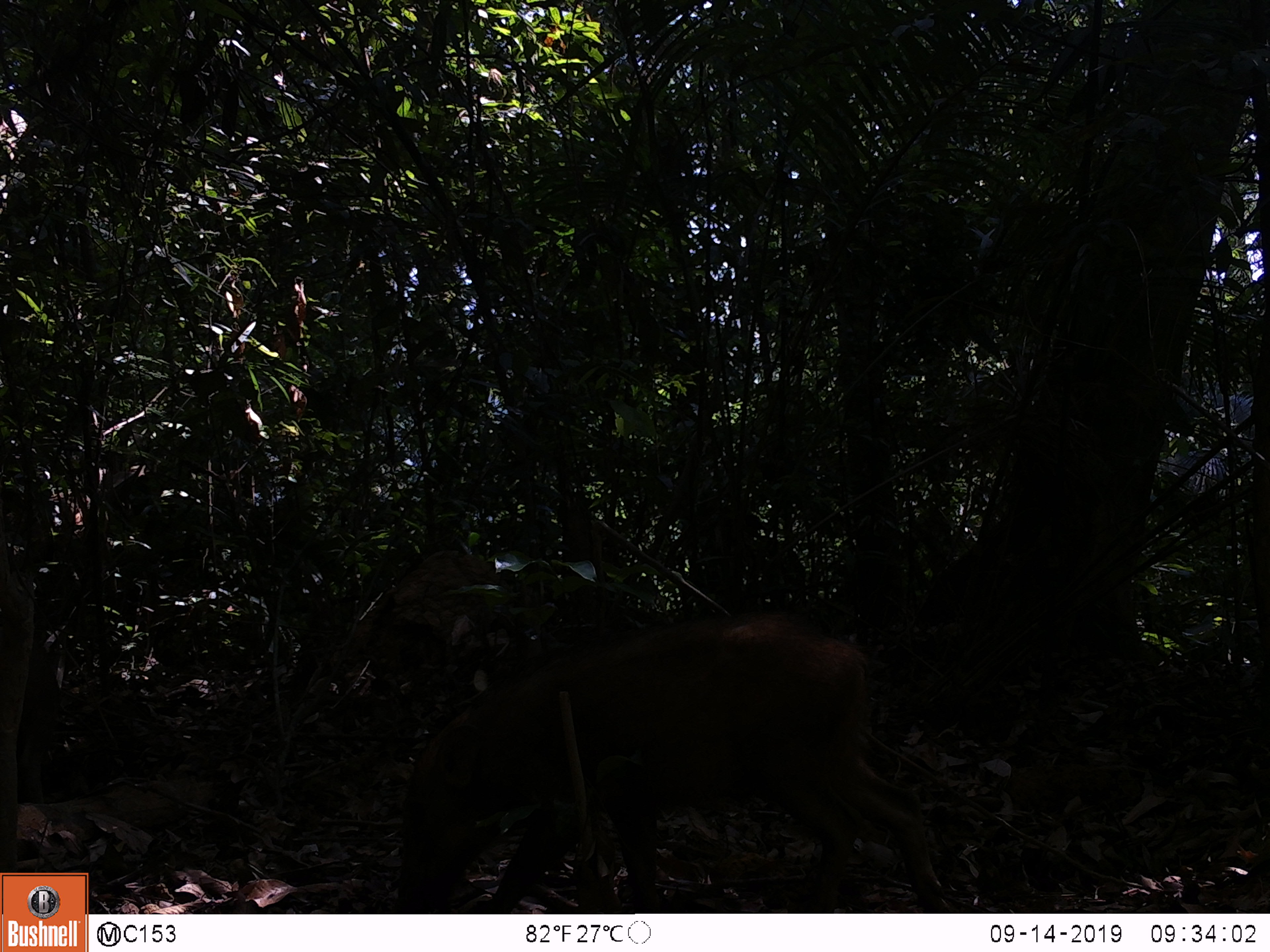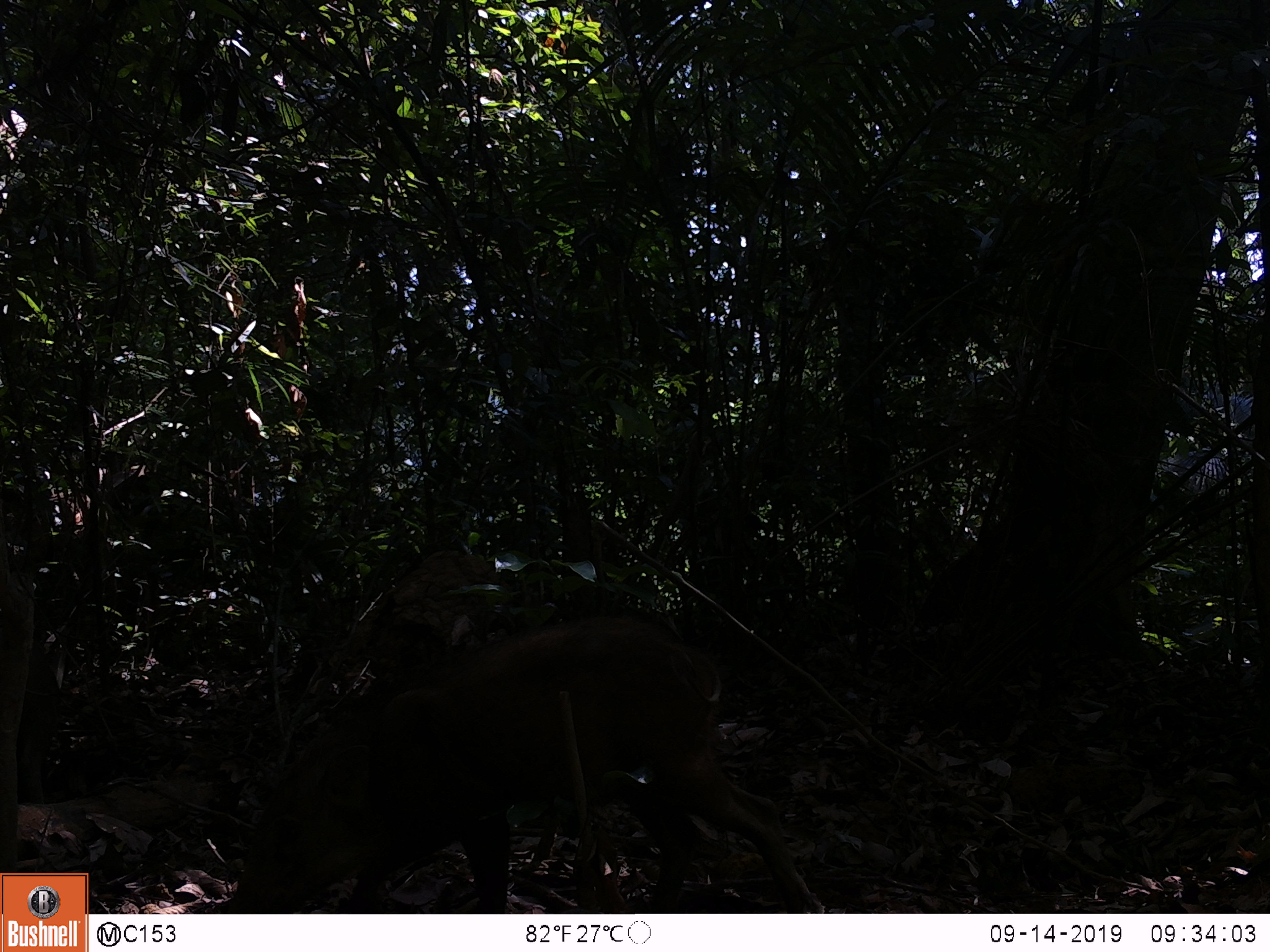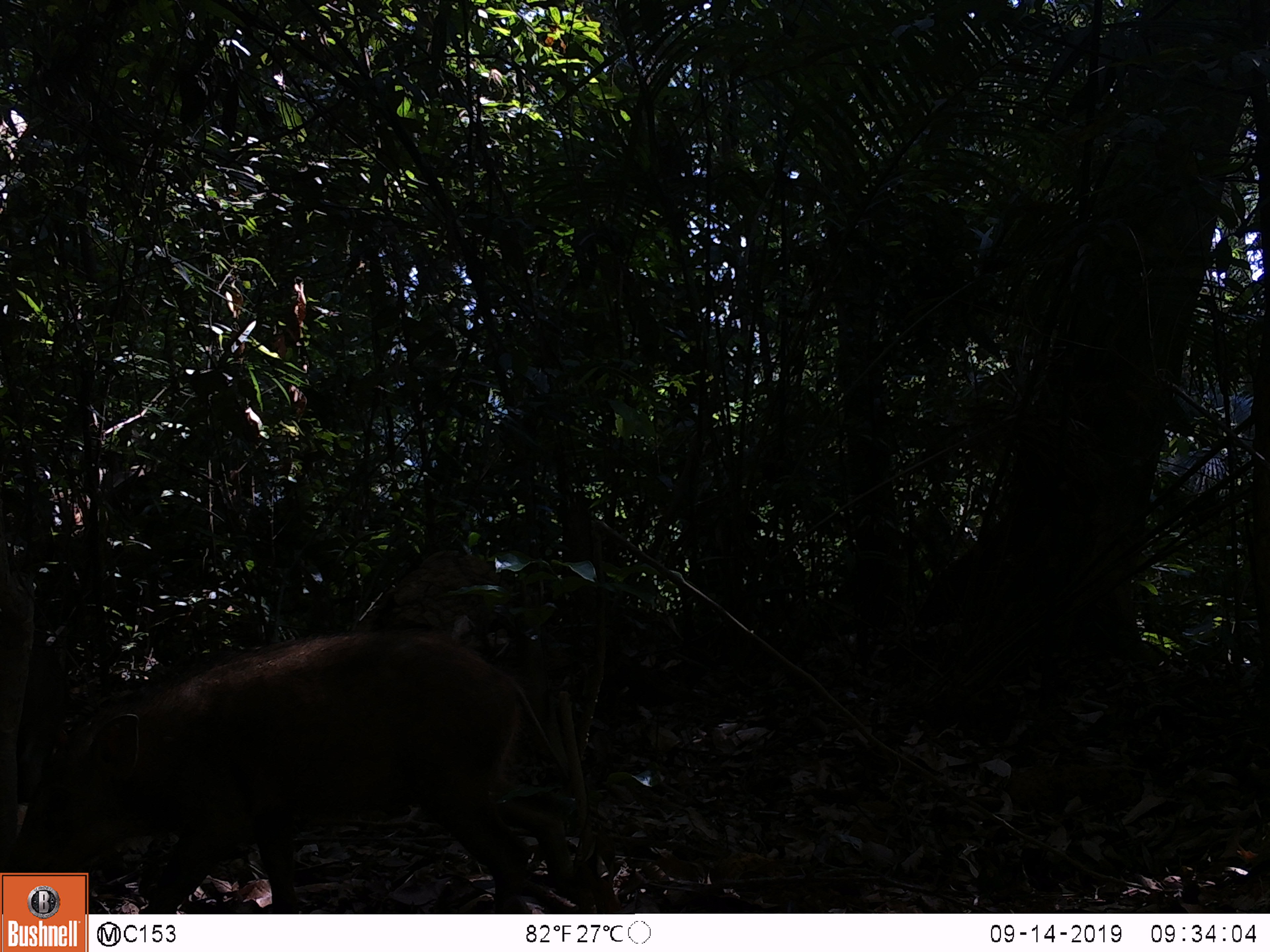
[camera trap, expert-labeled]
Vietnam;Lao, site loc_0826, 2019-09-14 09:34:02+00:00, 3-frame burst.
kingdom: Animalia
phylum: Chordata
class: Mammalia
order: Artiodactyla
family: Suidae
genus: Sus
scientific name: Sus scrofa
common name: eurasian wild pig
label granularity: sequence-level